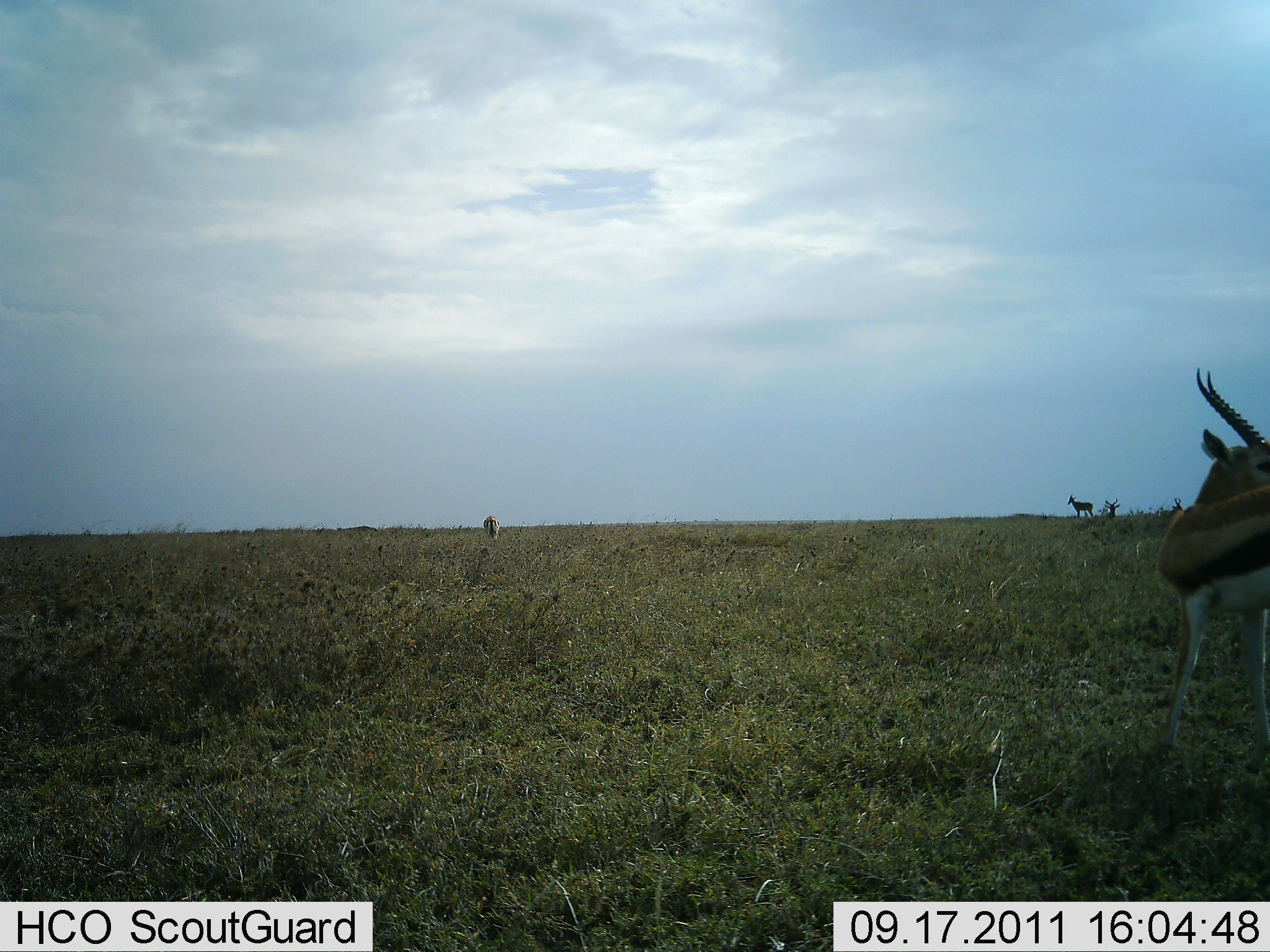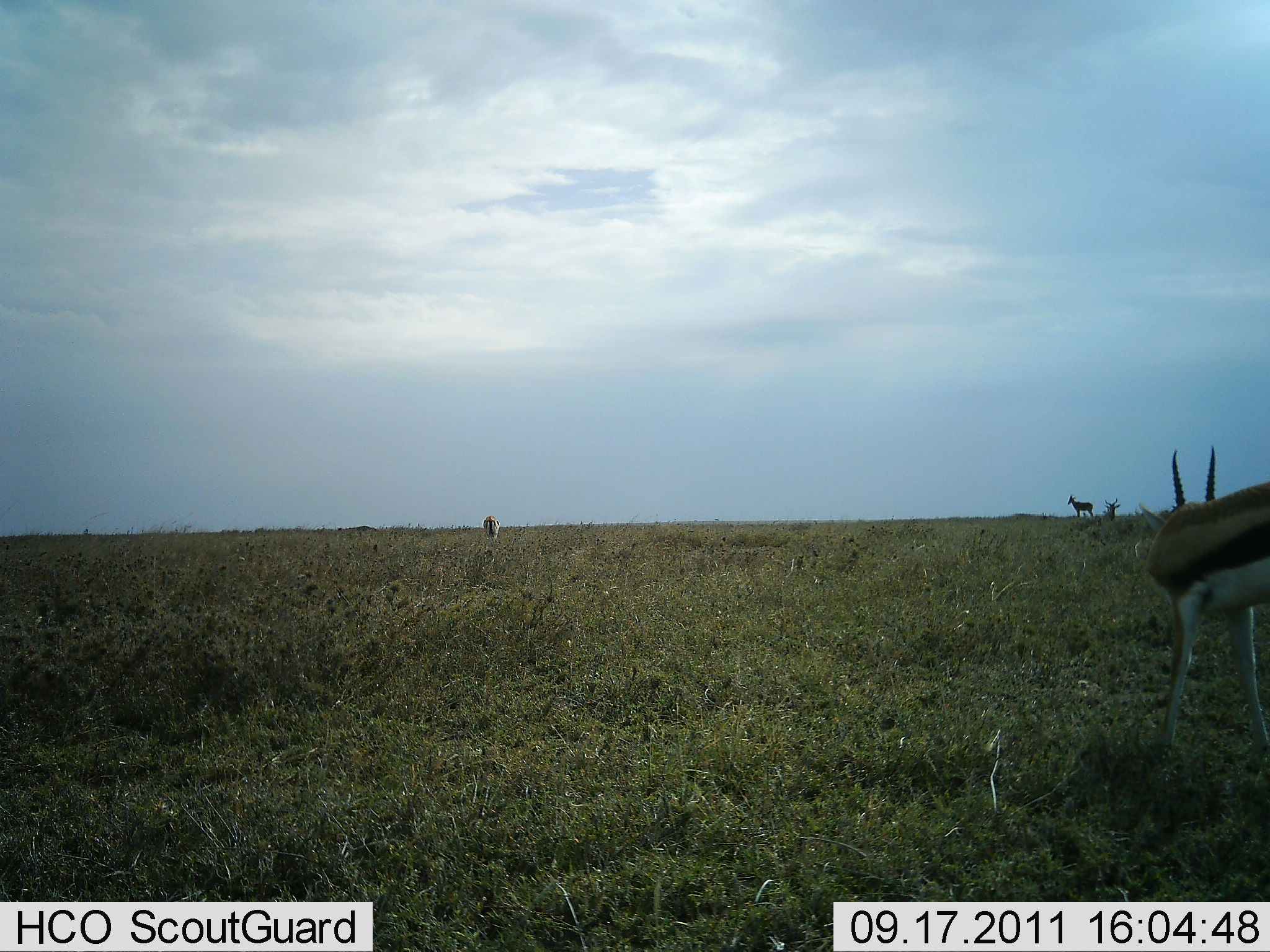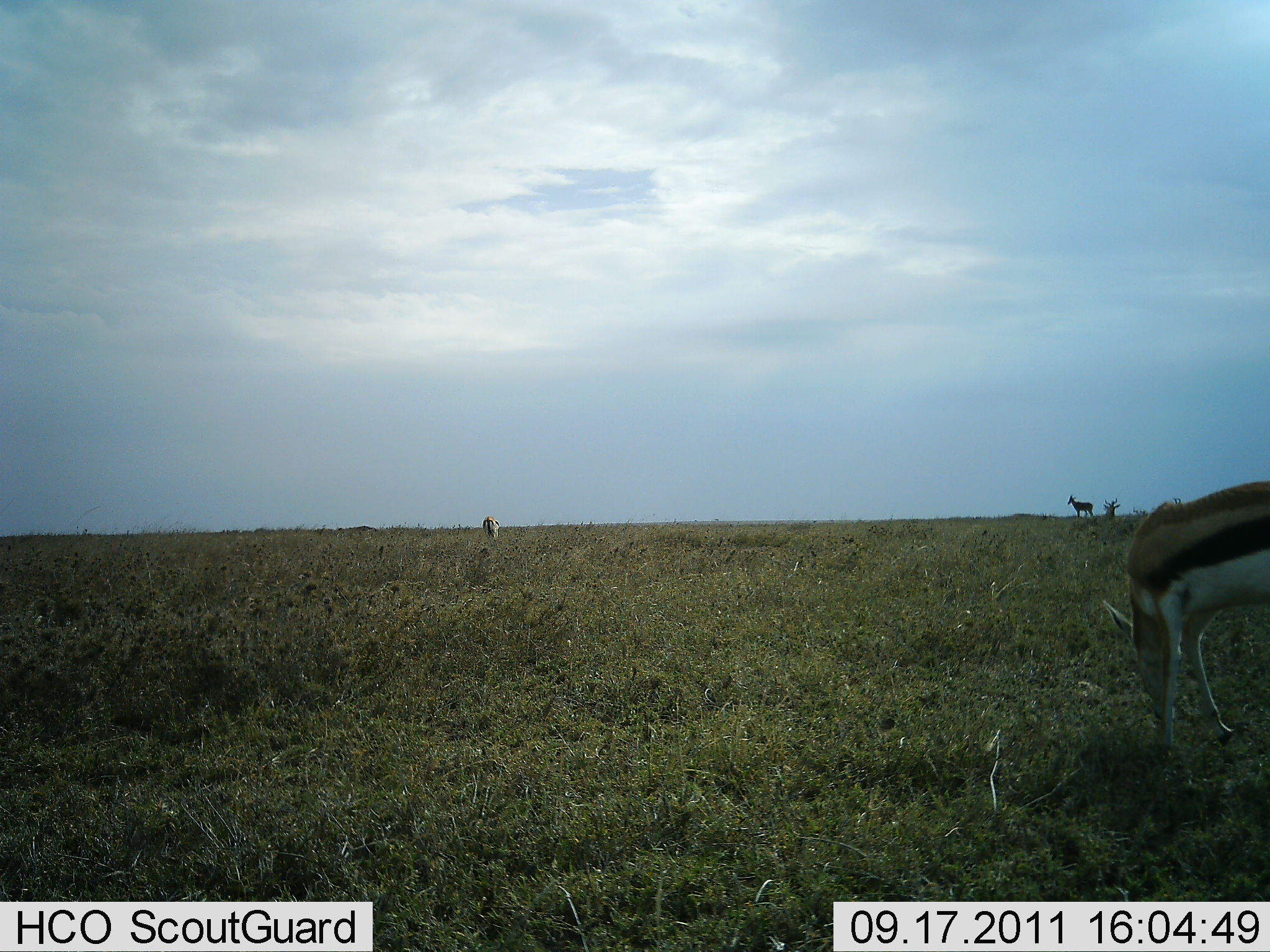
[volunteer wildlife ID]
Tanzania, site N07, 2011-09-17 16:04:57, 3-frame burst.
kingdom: Animalia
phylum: Chordata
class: Mammalia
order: Artiodactyla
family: Bovidae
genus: Eudorcas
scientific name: Eudorcas thomsonii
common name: thomson's gazelle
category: gazellethomsons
Gazellethomsons (thomson's gazelle) (Eudorcas thomsonii), count 3. Behavior (volunteer vote fractions): standing 65%, resting 0%, moving 0%, interacting 0%. Young present (vote fraction): 0%. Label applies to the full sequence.